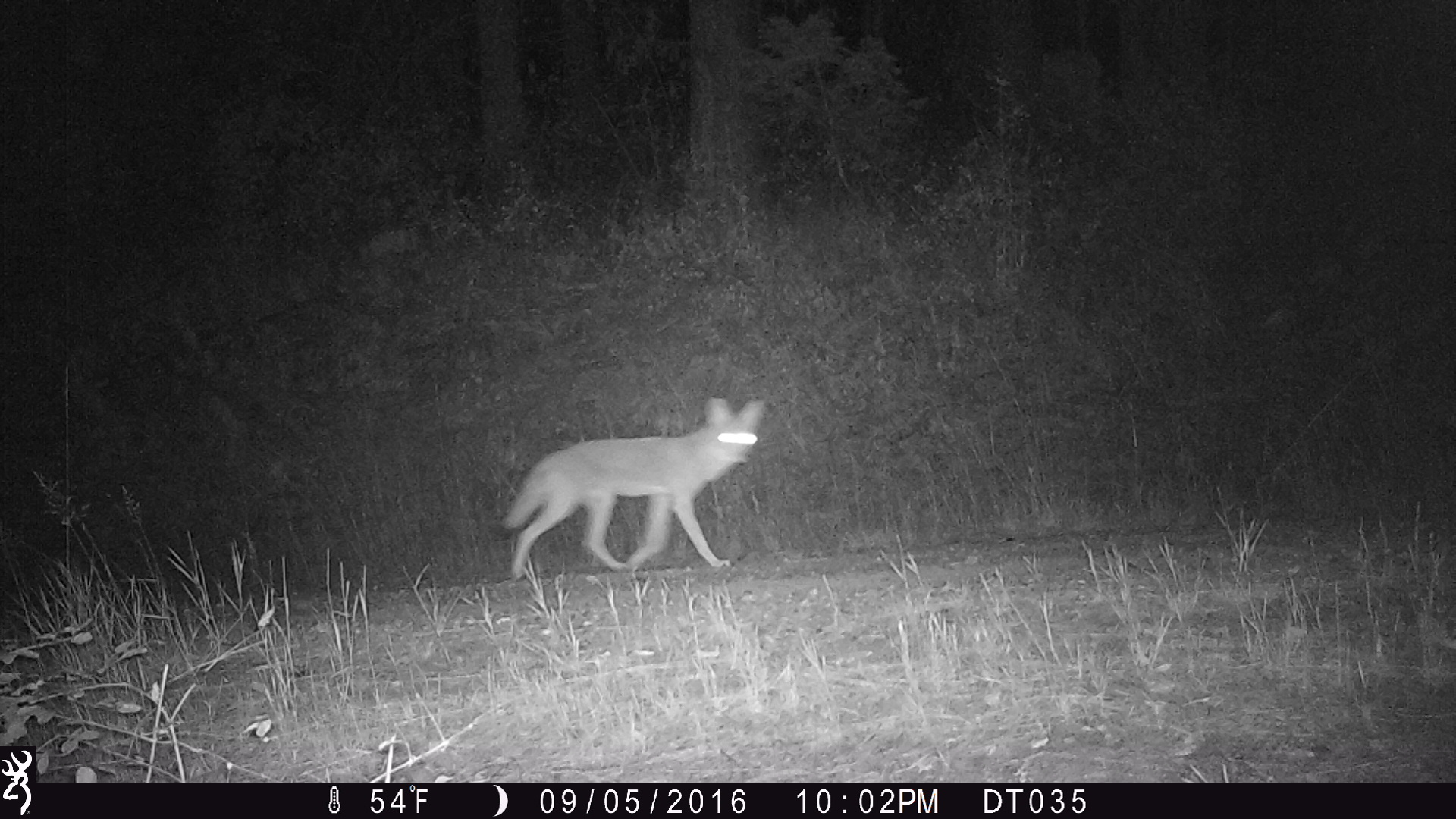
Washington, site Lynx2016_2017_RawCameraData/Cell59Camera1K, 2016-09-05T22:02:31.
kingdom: Animalia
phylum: Chordata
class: Mammalia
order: Carnivora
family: Canidae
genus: Canis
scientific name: Canis latrans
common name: coyote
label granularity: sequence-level